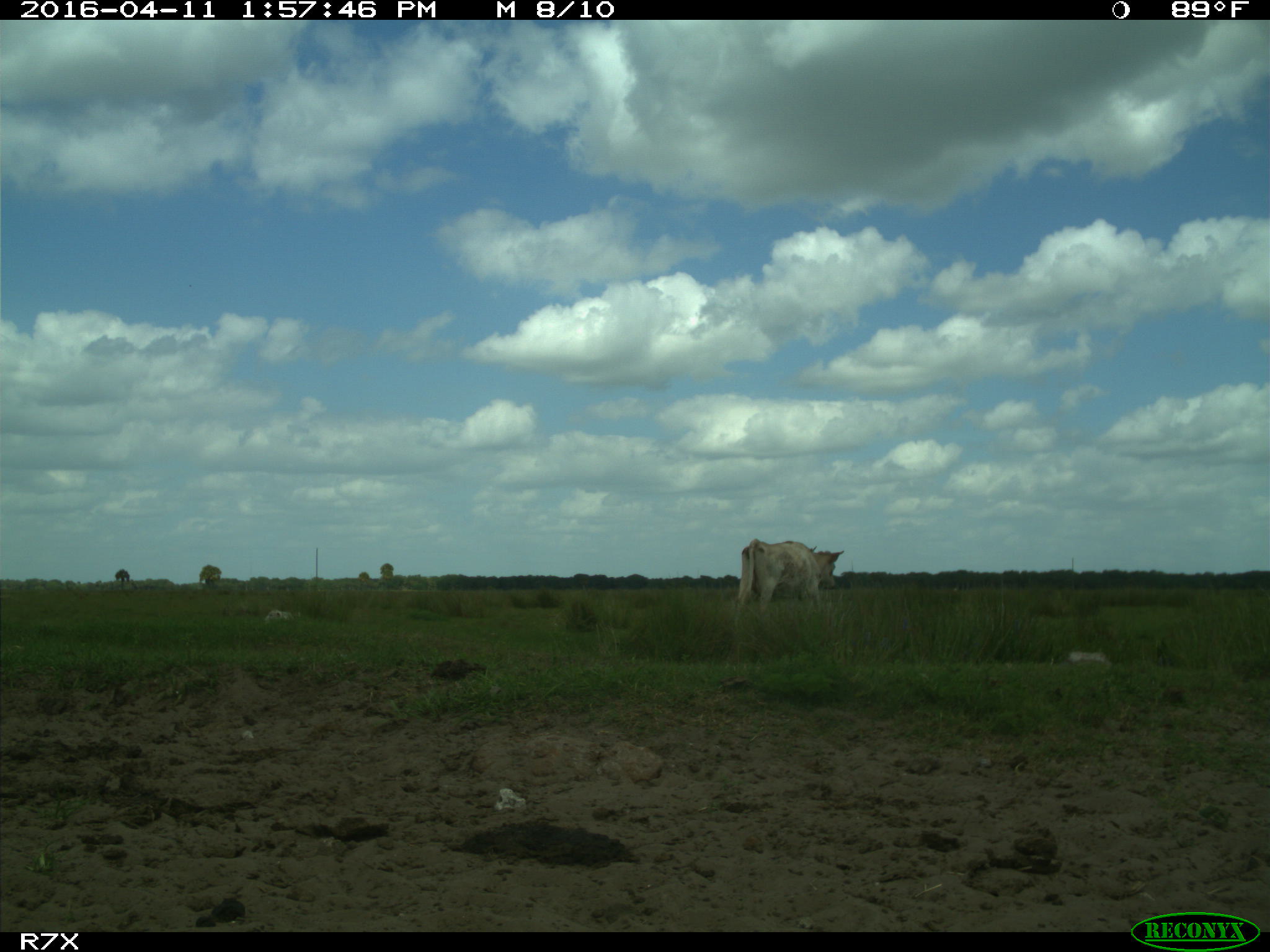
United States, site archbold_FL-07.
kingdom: Animalia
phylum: Chordata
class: Mammalia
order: Artiodactyla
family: Bovidae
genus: Bos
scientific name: Bos taurus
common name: domestic cow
Bos taurus (domestic cow).